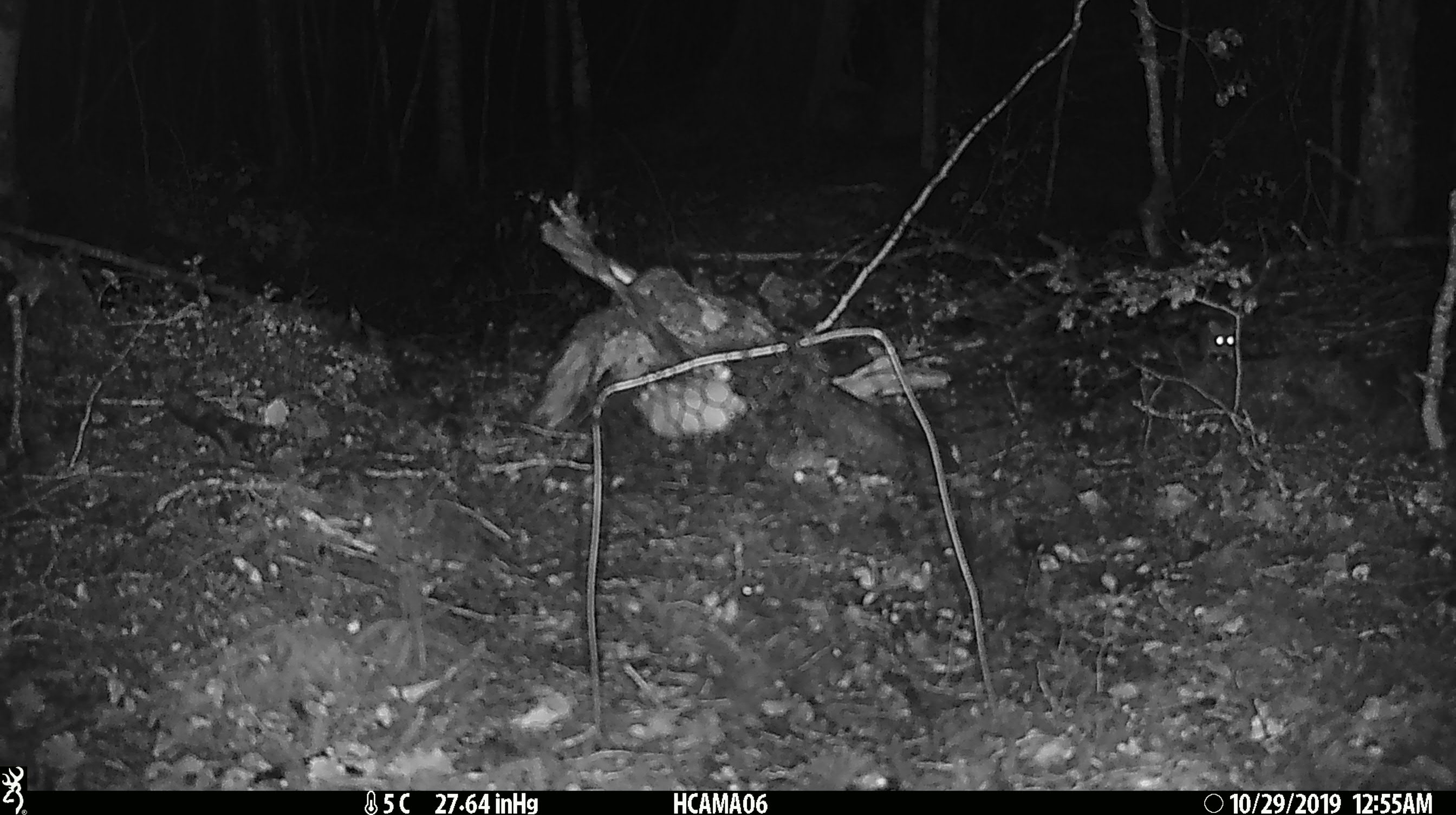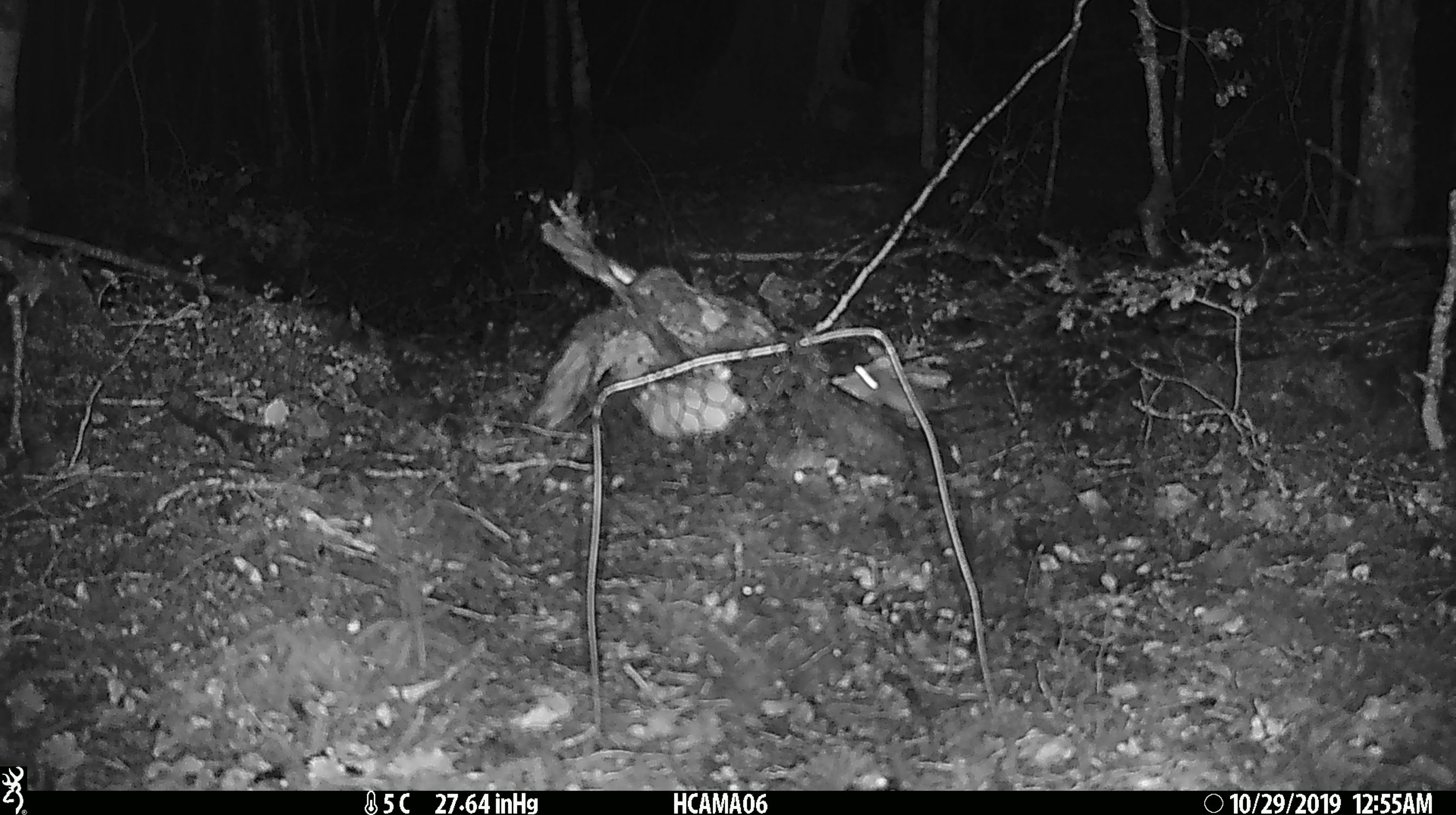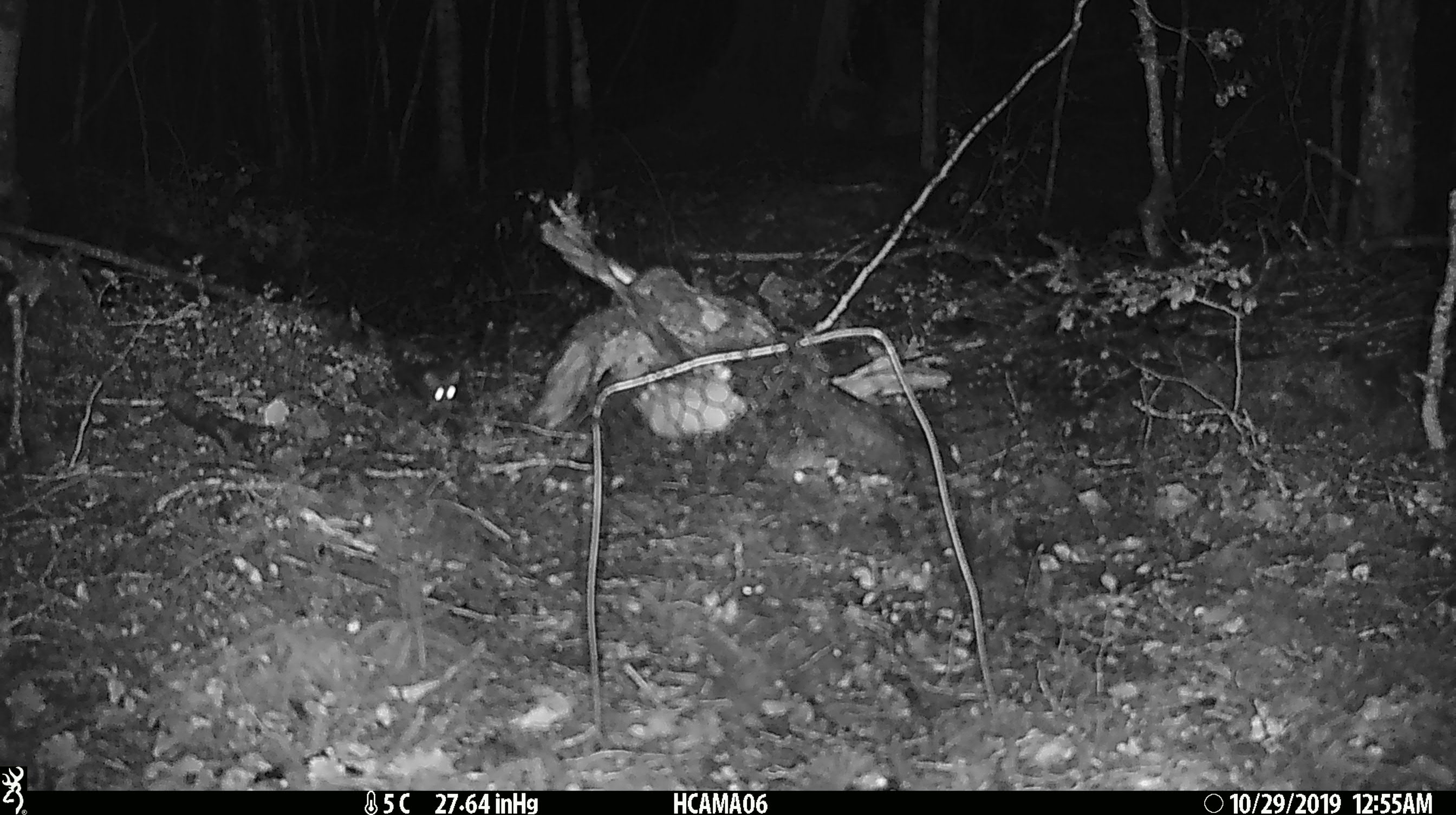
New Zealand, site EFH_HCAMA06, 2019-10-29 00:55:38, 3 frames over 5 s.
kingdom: Animalia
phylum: Chordata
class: Mammalia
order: Rodentia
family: Muridae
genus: Mus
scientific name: Mus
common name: mouse